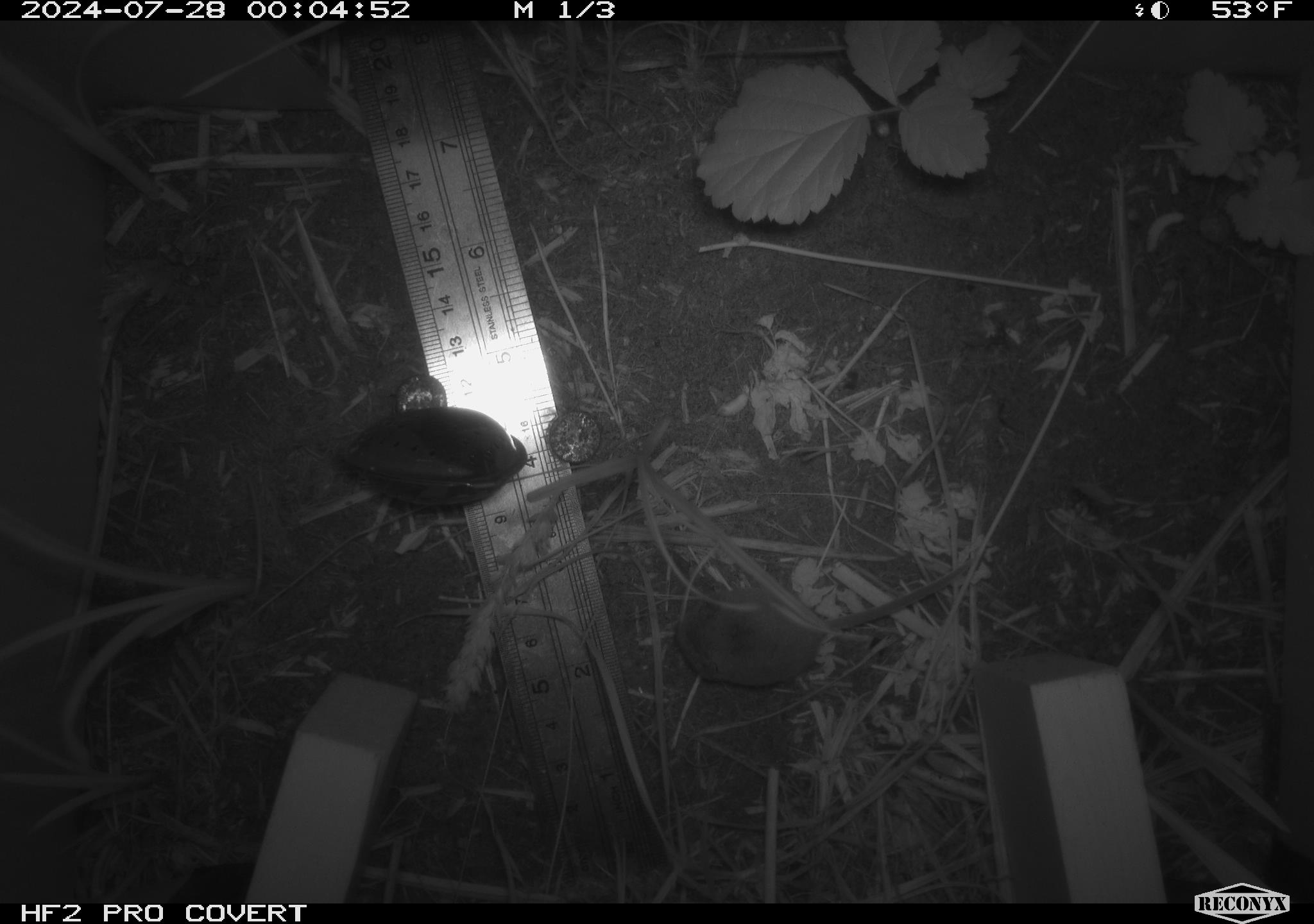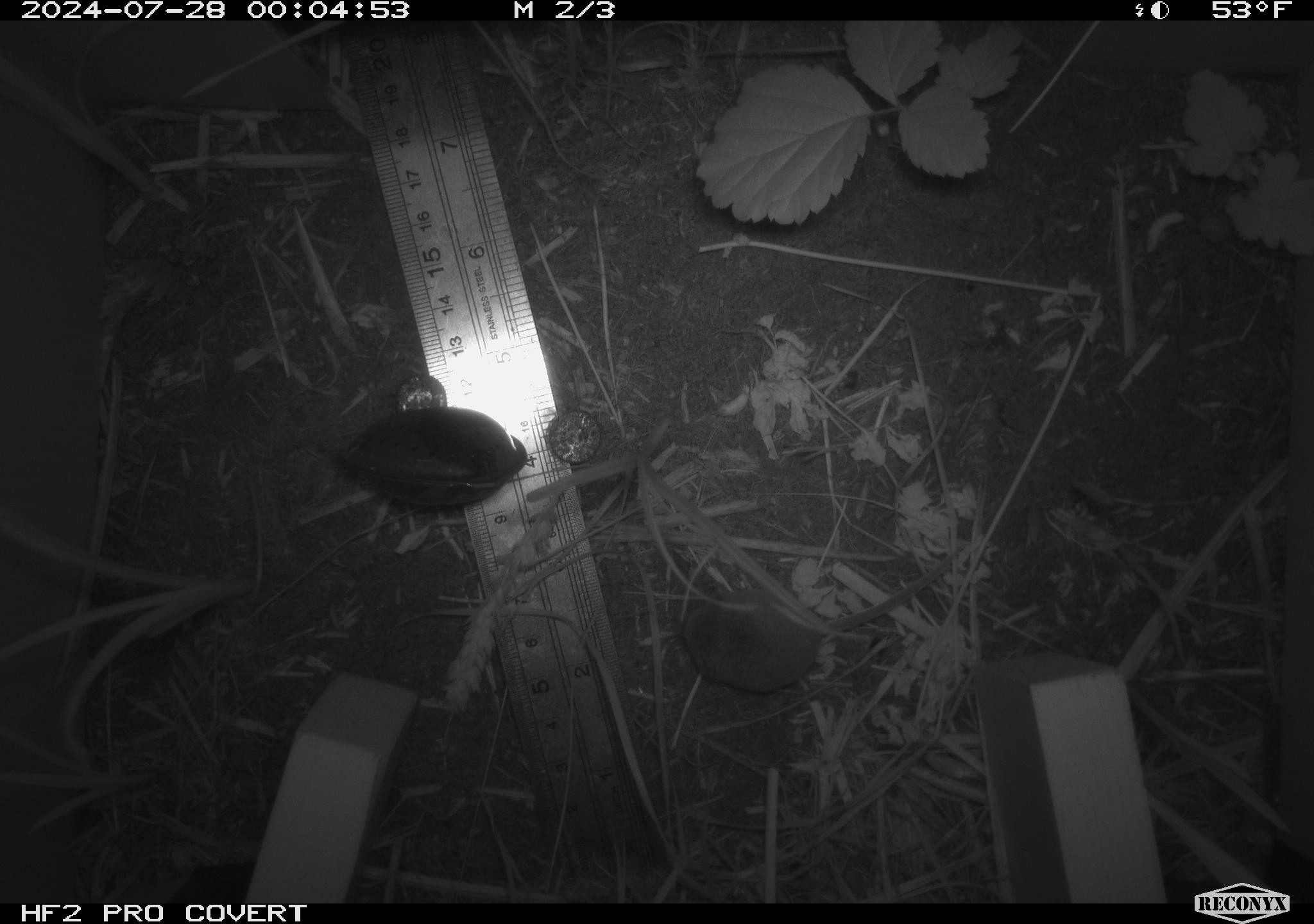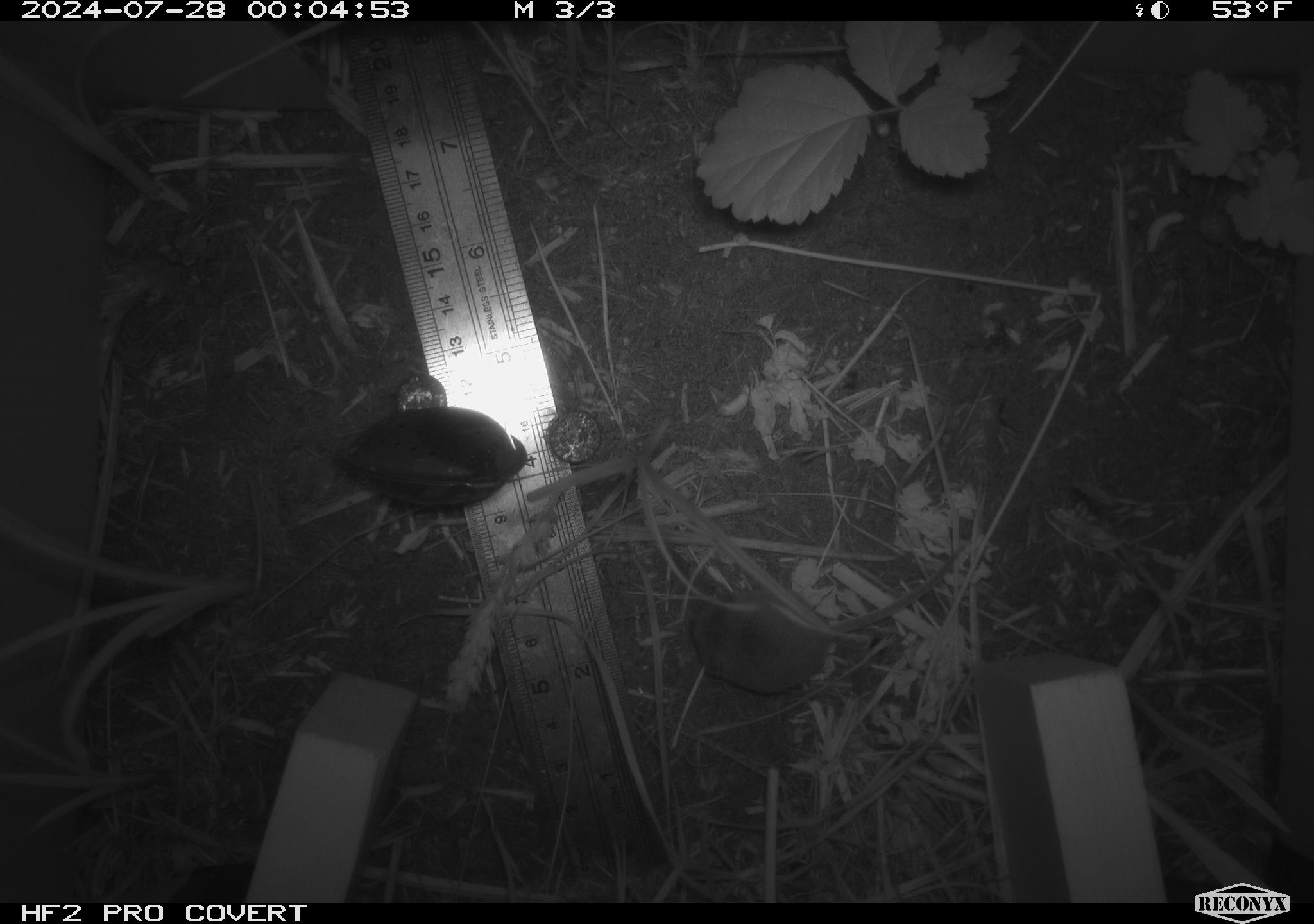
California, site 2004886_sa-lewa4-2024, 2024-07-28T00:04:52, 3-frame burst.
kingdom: Animalia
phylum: Chordata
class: Mammalia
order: Eulipotyphla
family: Soricidae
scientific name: Soricidae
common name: shrews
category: soricidae family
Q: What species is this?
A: Soricidae family (shrews) (Soricidae).